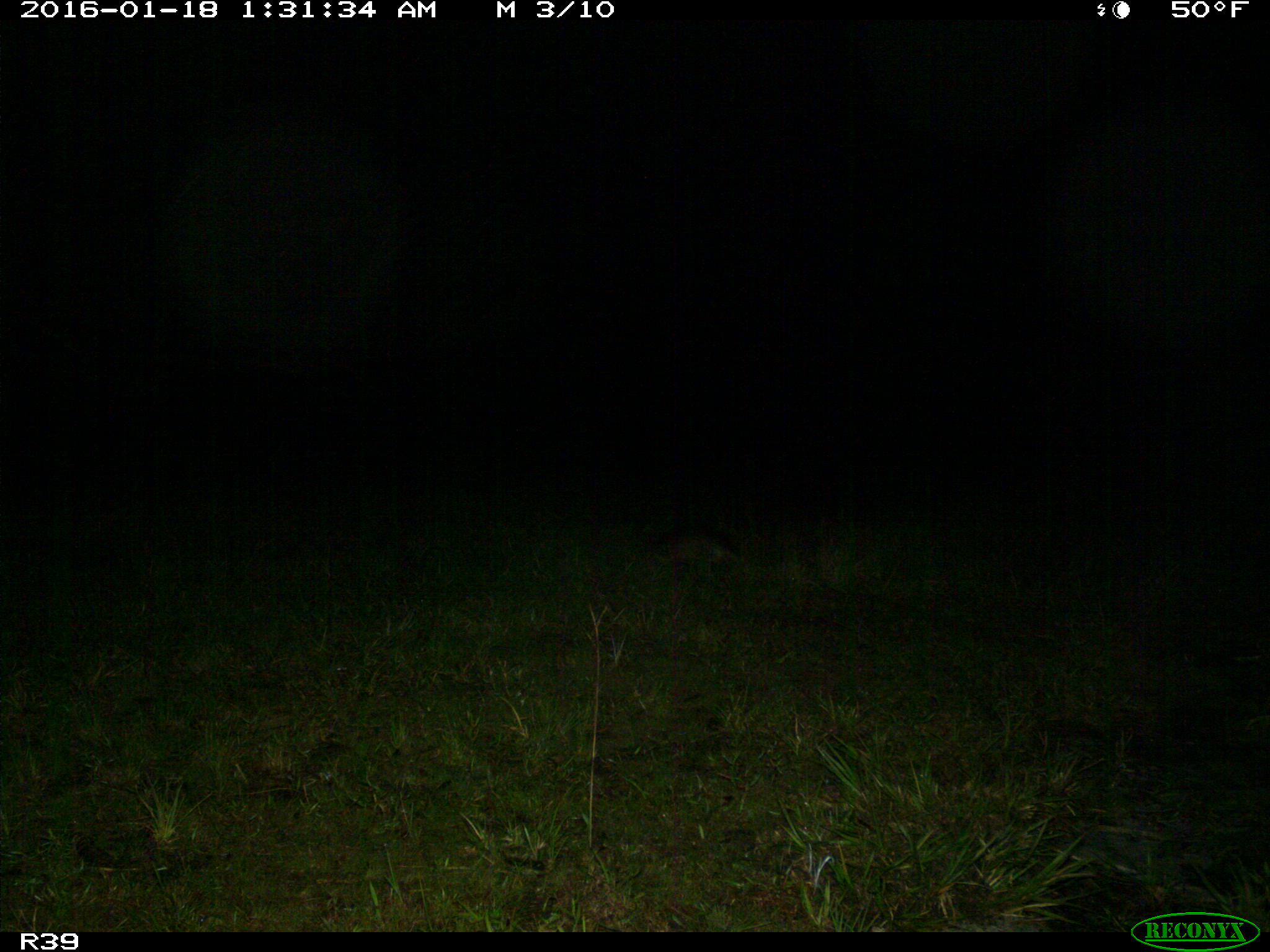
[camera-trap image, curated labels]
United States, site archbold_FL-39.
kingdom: Animalia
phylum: Chordata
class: Mammalia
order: Cingulata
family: Dasypodidae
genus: Dasypus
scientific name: Dasypus novemcinctus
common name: nine-banded armadillo